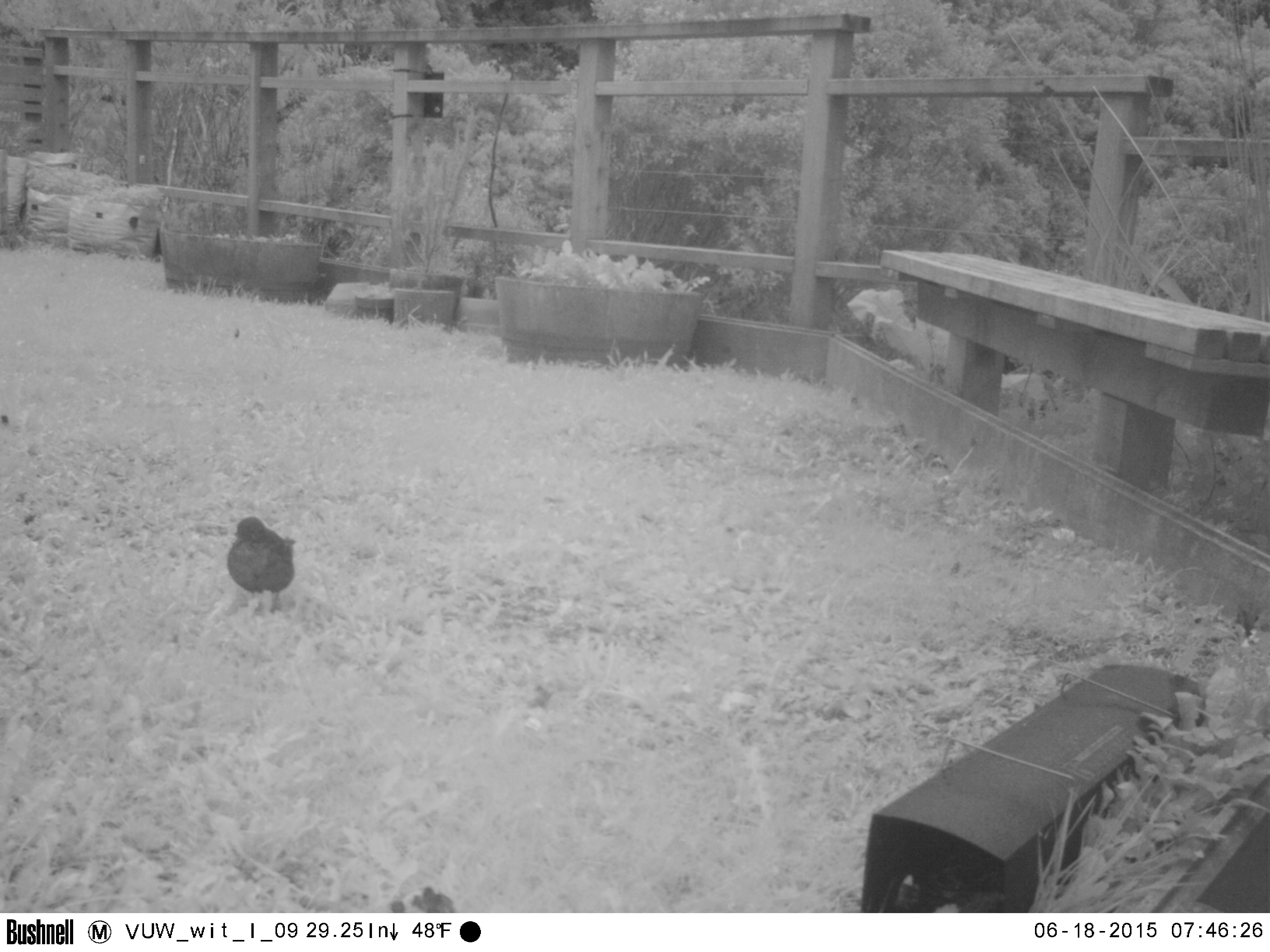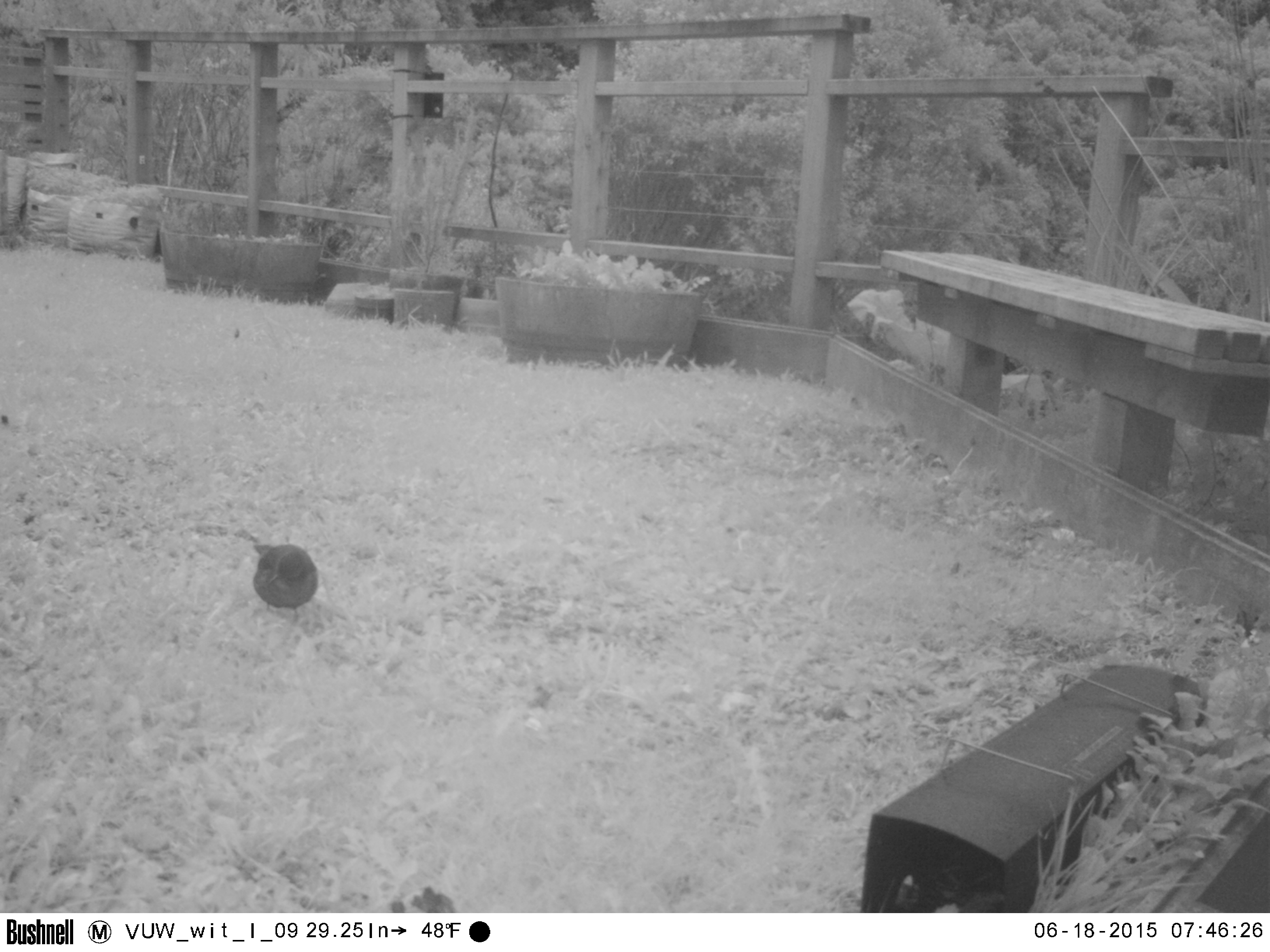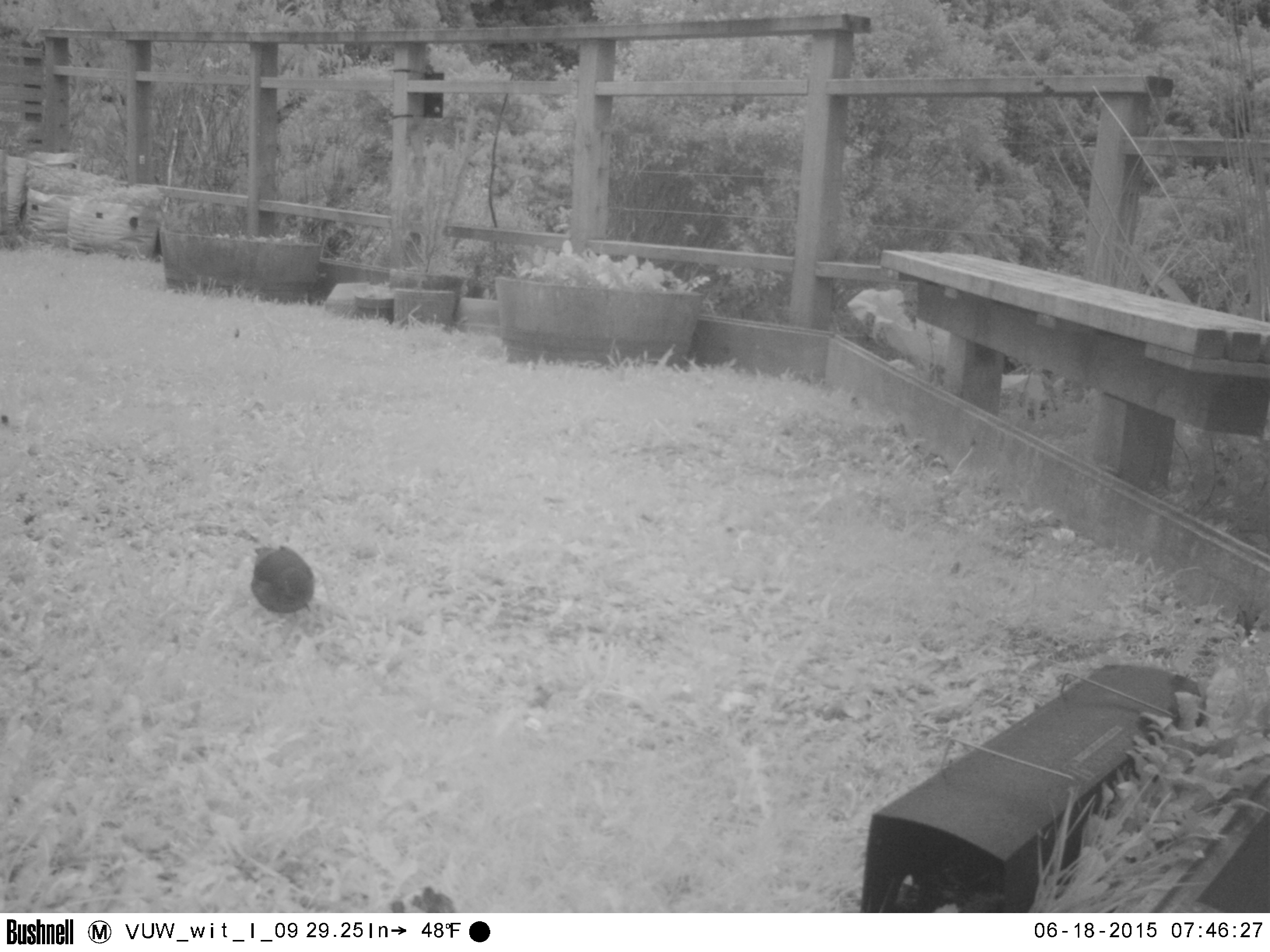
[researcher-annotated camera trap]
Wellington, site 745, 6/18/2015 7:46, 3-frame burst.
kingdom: Animalia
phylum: Chordata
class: Aves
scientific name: Aves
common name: bird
Bird (Aves).